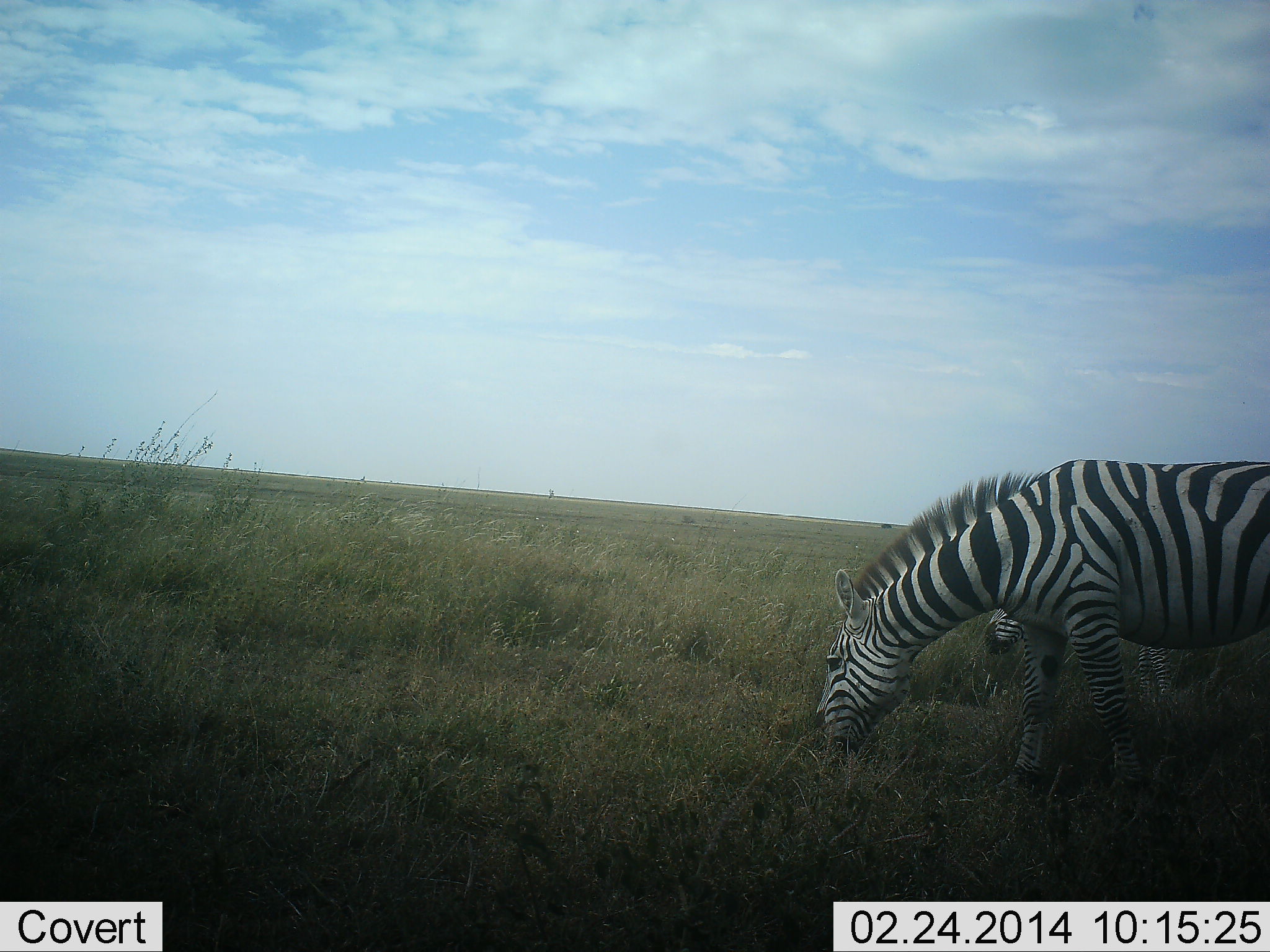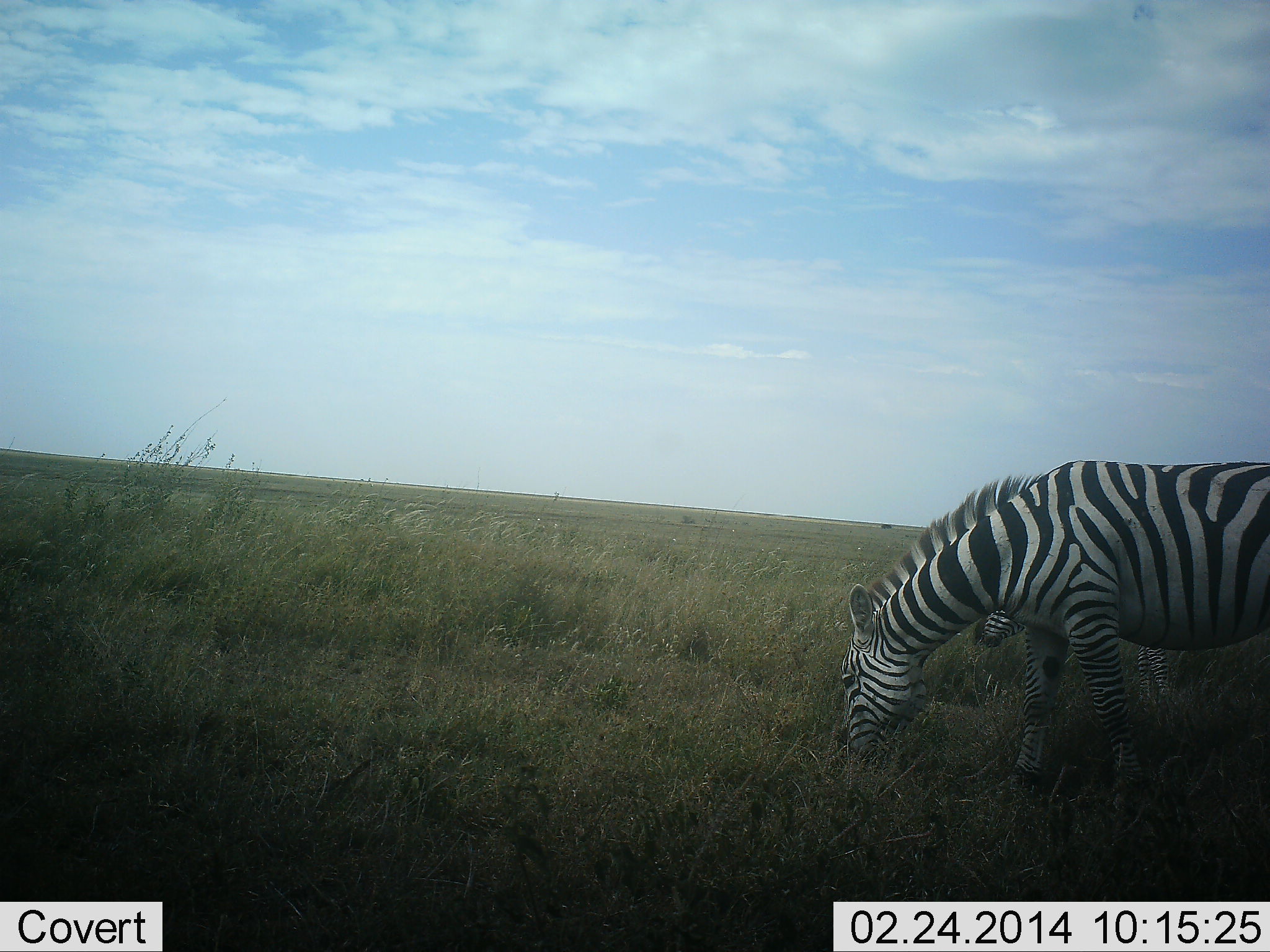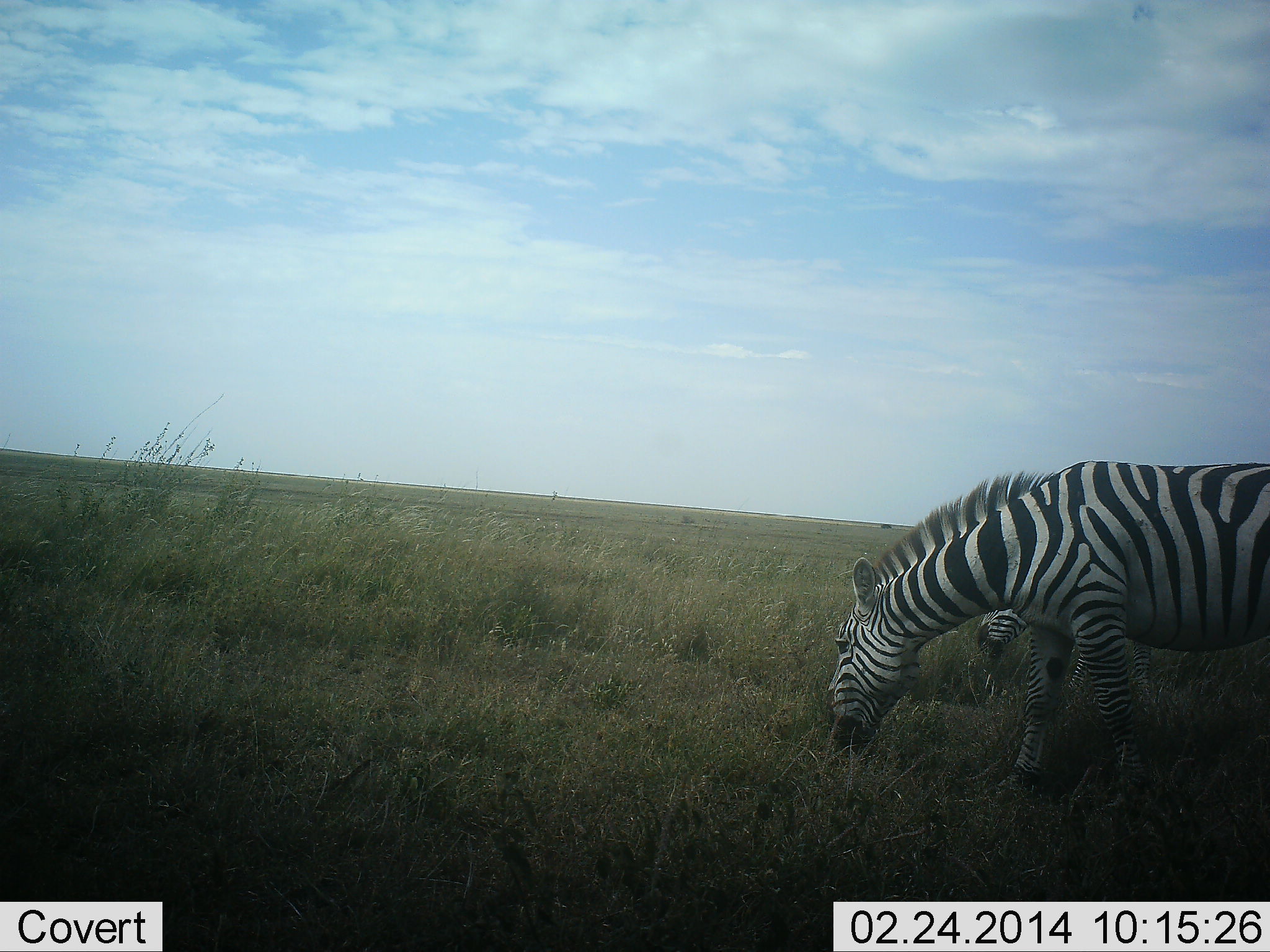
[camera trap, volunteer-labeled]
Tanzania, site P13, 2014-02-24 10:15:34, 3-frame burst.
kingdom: Animalia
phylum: Chordata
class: Mammalia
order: Perissodactyla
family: Equidae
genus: Equus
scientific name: Equus quagga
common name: plains zebra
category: zebra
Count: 2.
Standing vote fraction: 20%.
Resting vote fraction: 0%.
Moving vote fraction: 0%.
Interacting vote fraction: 0%.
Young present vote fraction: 0%.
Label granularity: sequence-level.